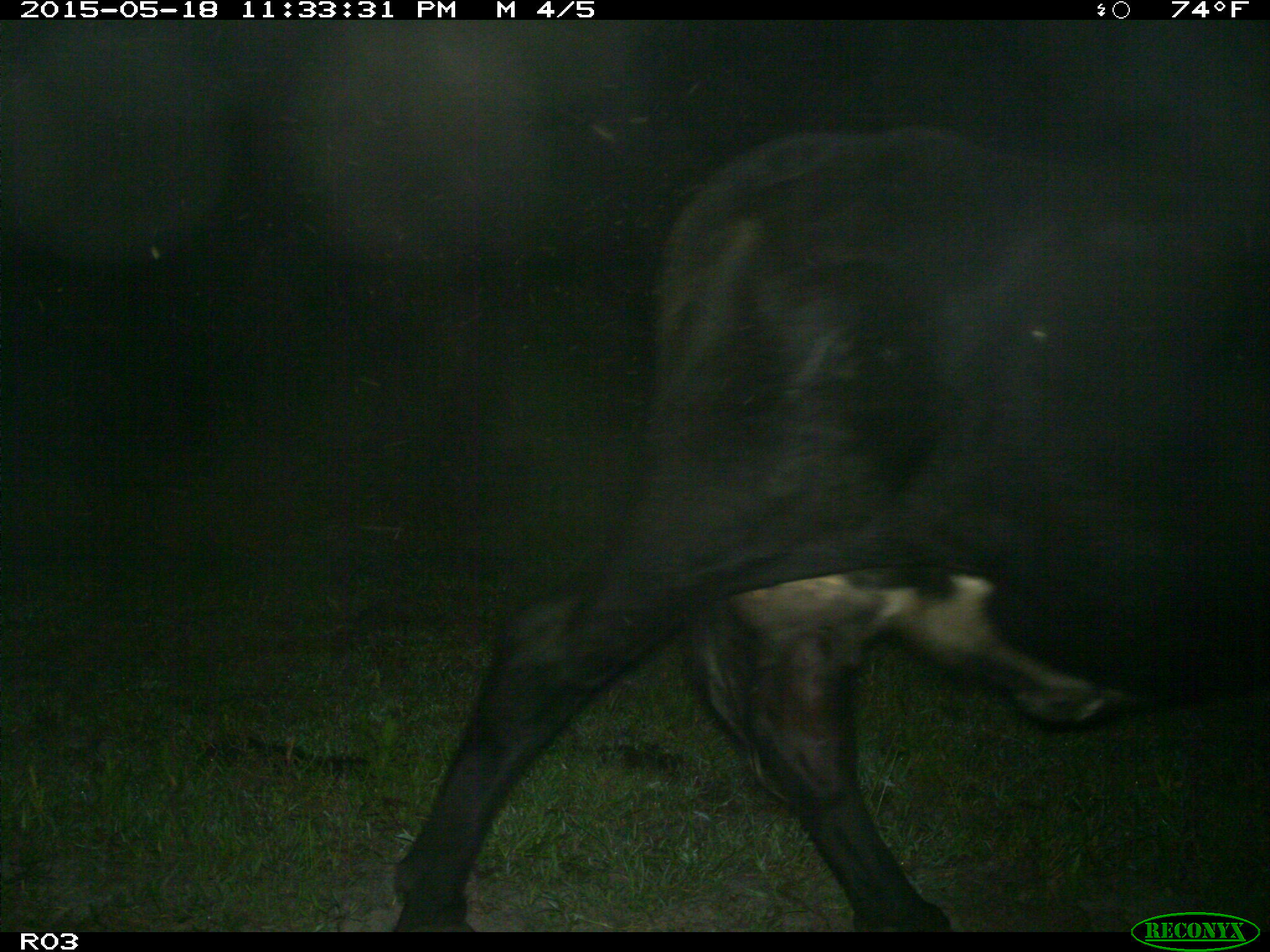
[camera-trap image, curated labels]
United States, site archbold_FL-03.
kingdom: Animalia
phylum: Chordata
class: Mammalia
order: Artiodactyla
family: Bovidae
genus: Bos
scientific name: Bos taurus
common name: domestic cow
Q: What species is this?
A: Bos taurus (domestic cow).